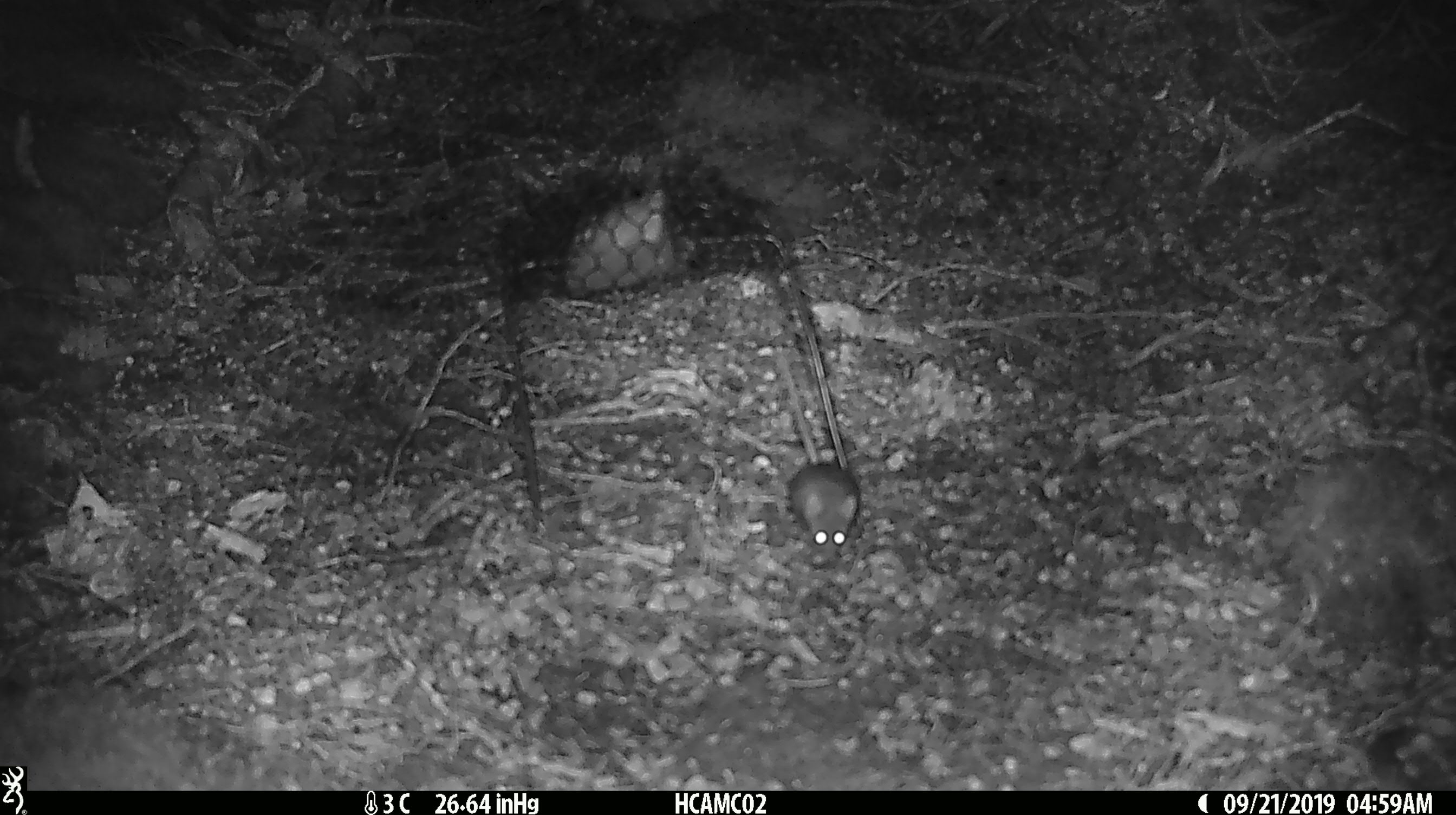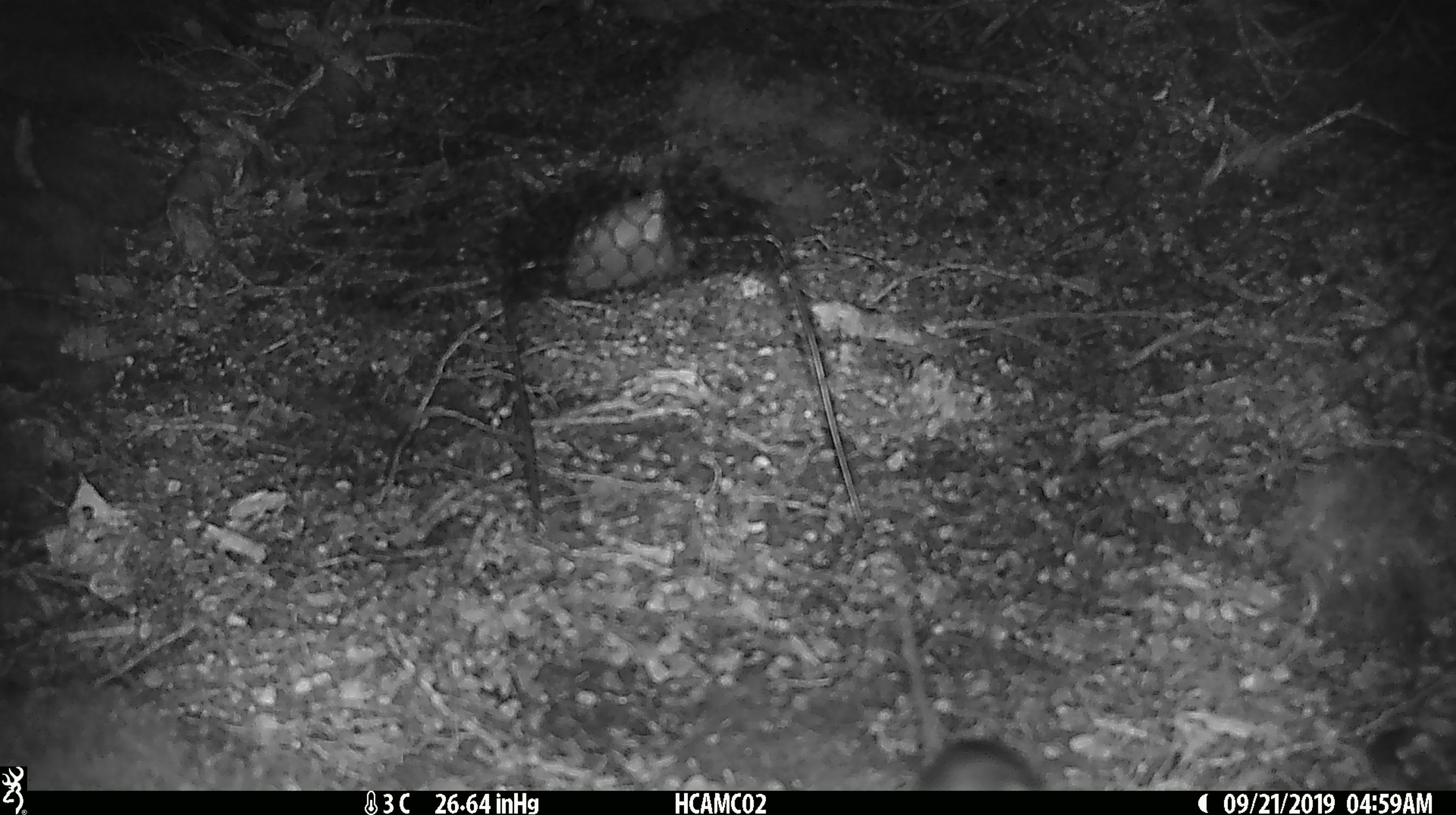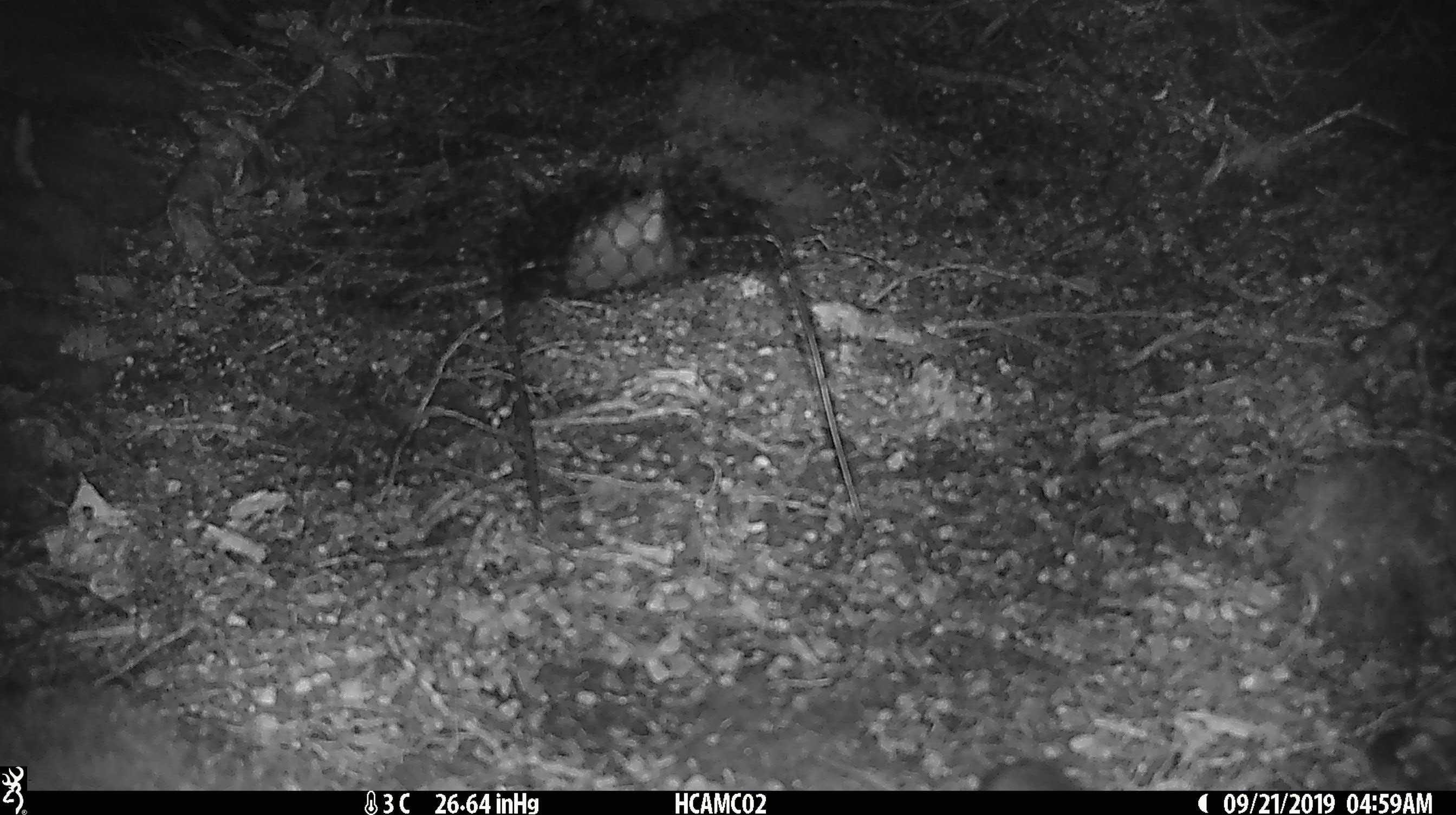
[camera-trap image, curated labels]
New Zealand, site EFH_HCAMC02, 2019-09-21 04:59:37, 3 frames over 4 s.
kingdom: Animalia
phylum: Chordata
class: Mammalia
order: Rodentia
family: Muridae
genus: Mus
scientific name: Mus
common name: mouse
Mouse (Mus).